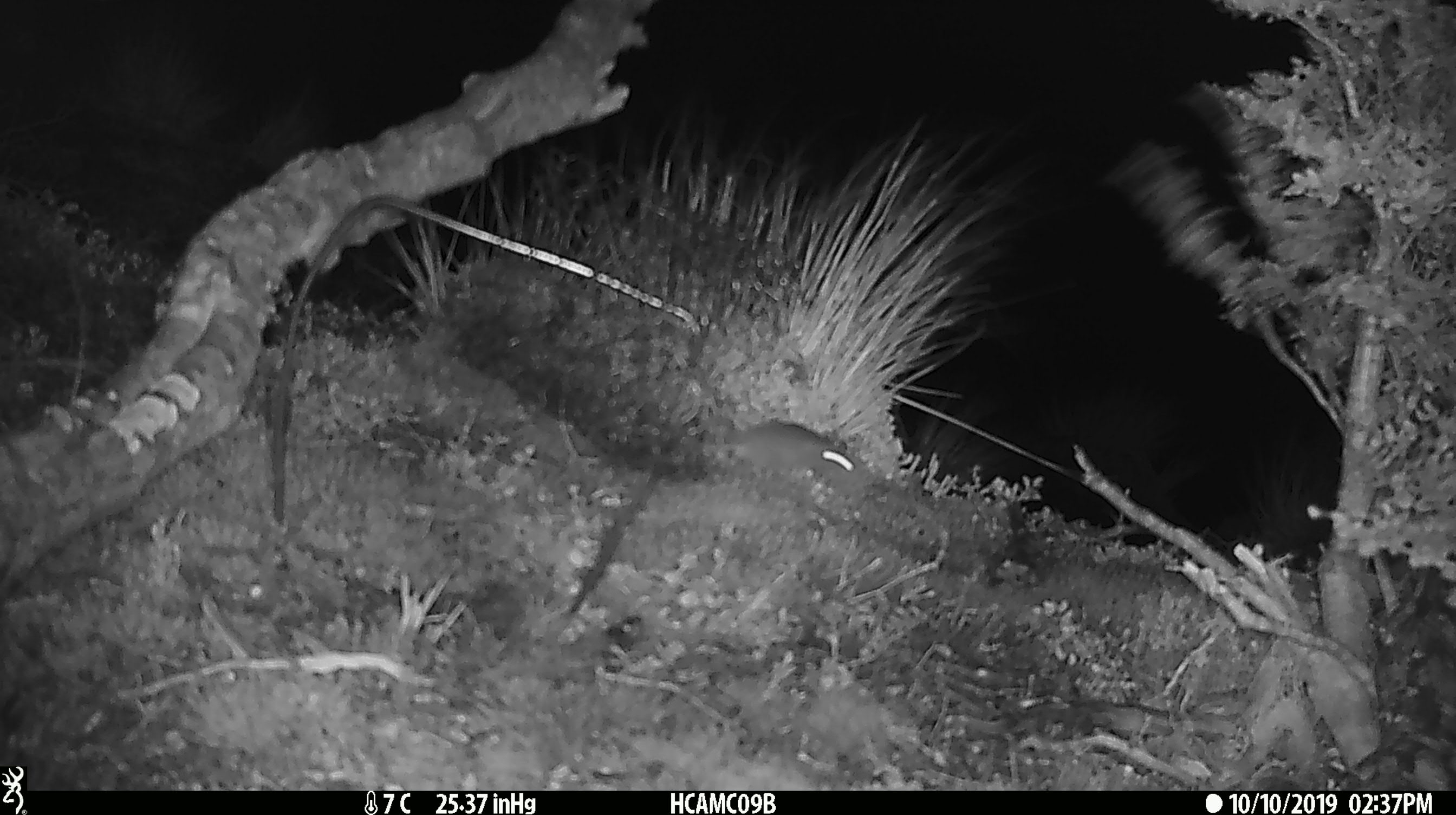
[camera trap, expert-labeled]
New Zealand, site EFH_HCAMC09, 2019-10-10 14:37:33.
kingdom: Animalia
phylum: Chordata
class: Mammalia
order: Rodentia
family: Muridae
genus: Mus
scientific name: Mus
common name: mouse